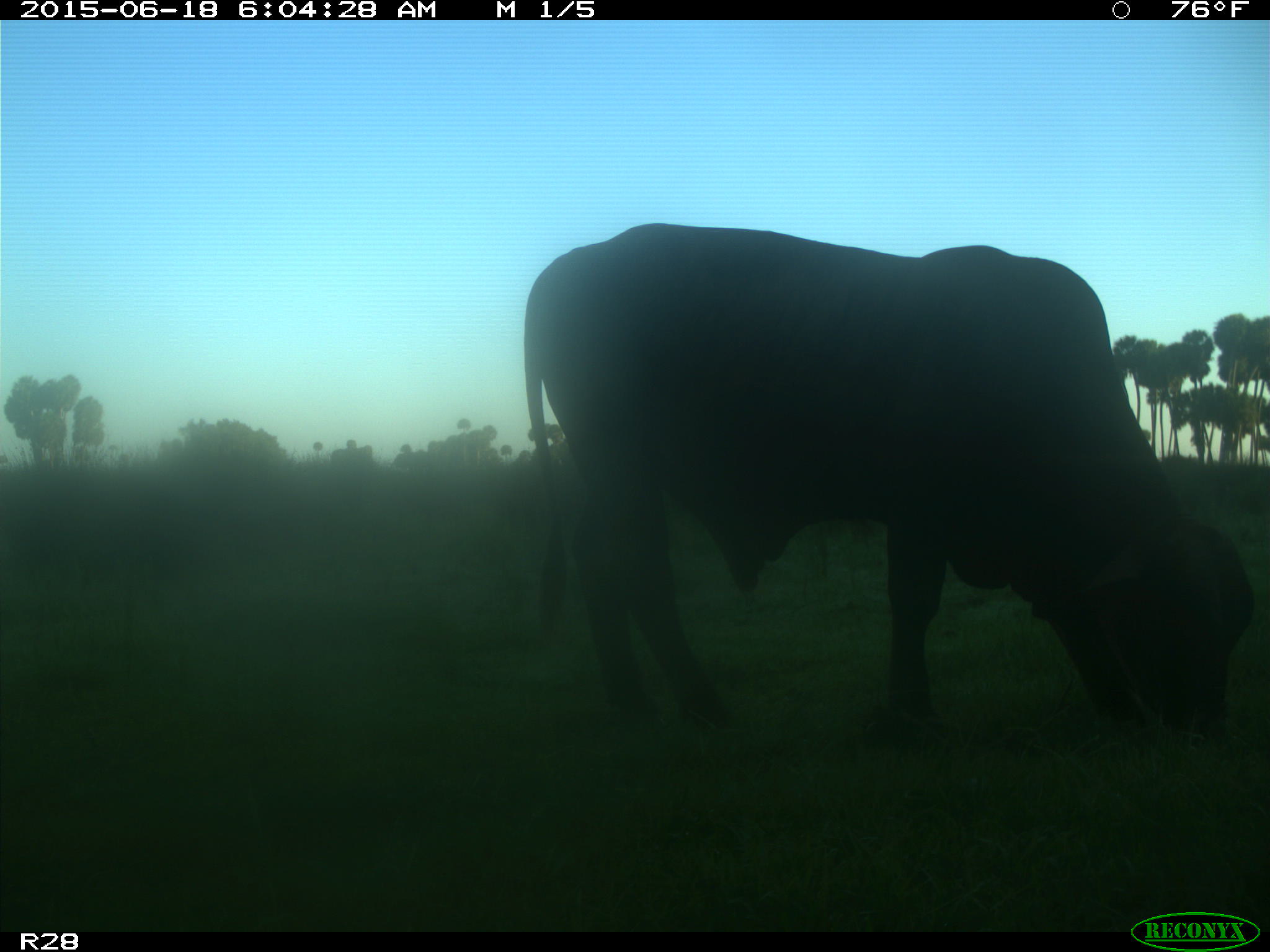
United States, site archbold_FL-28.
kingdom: Animalia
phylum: Chordata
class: Mammalia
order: Artiodactyla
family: Bovidae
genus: Bos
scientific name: Bos taurus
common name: domestic cow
Bos taurus (domestic cow).